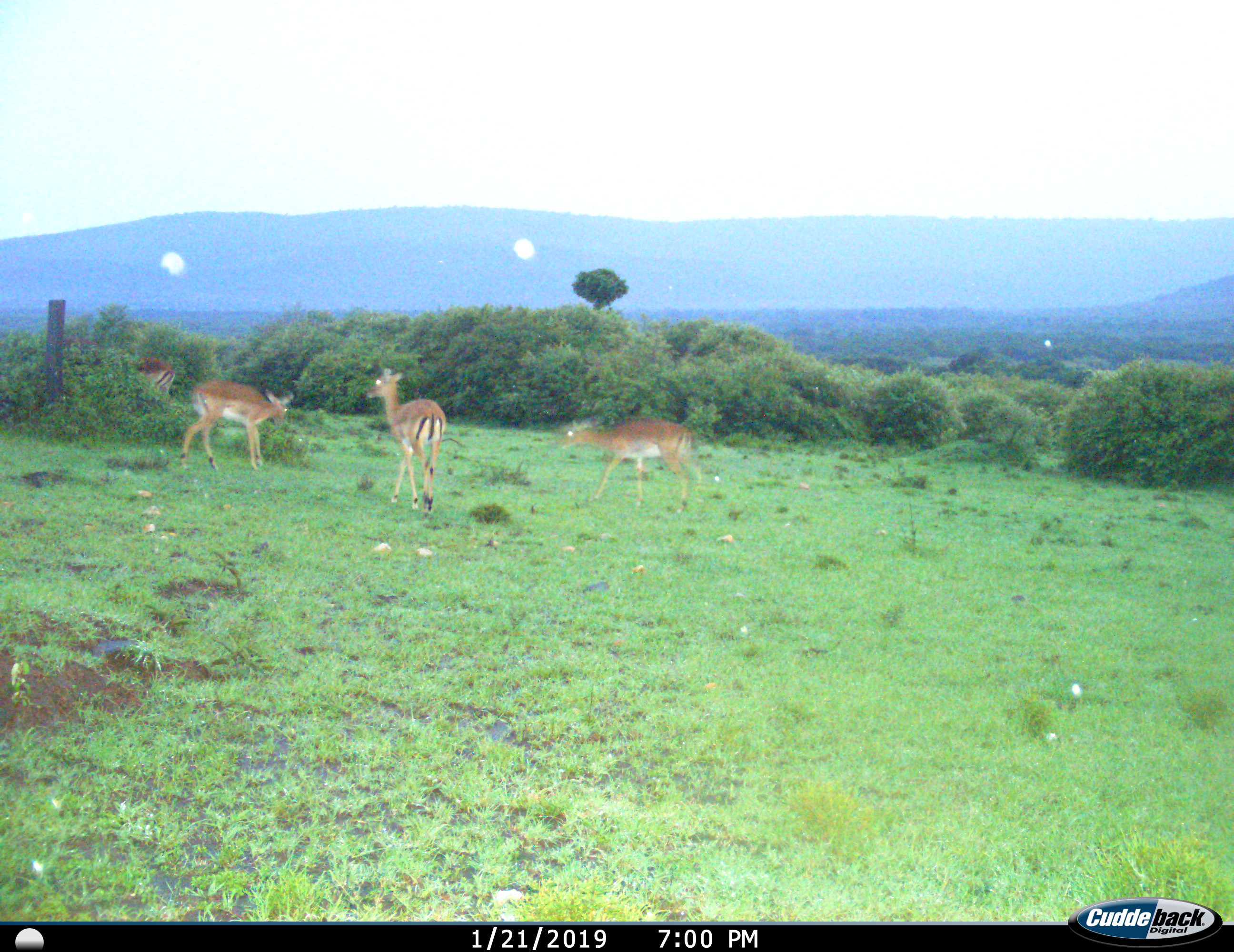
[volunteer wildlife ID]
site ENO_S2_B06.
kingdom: Animalia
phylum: Chordata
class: Mammalia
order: Artiodactyla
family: Bovidae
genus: Aepyceros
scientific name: Aepyceros melampus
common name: impala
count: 4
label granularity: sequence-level